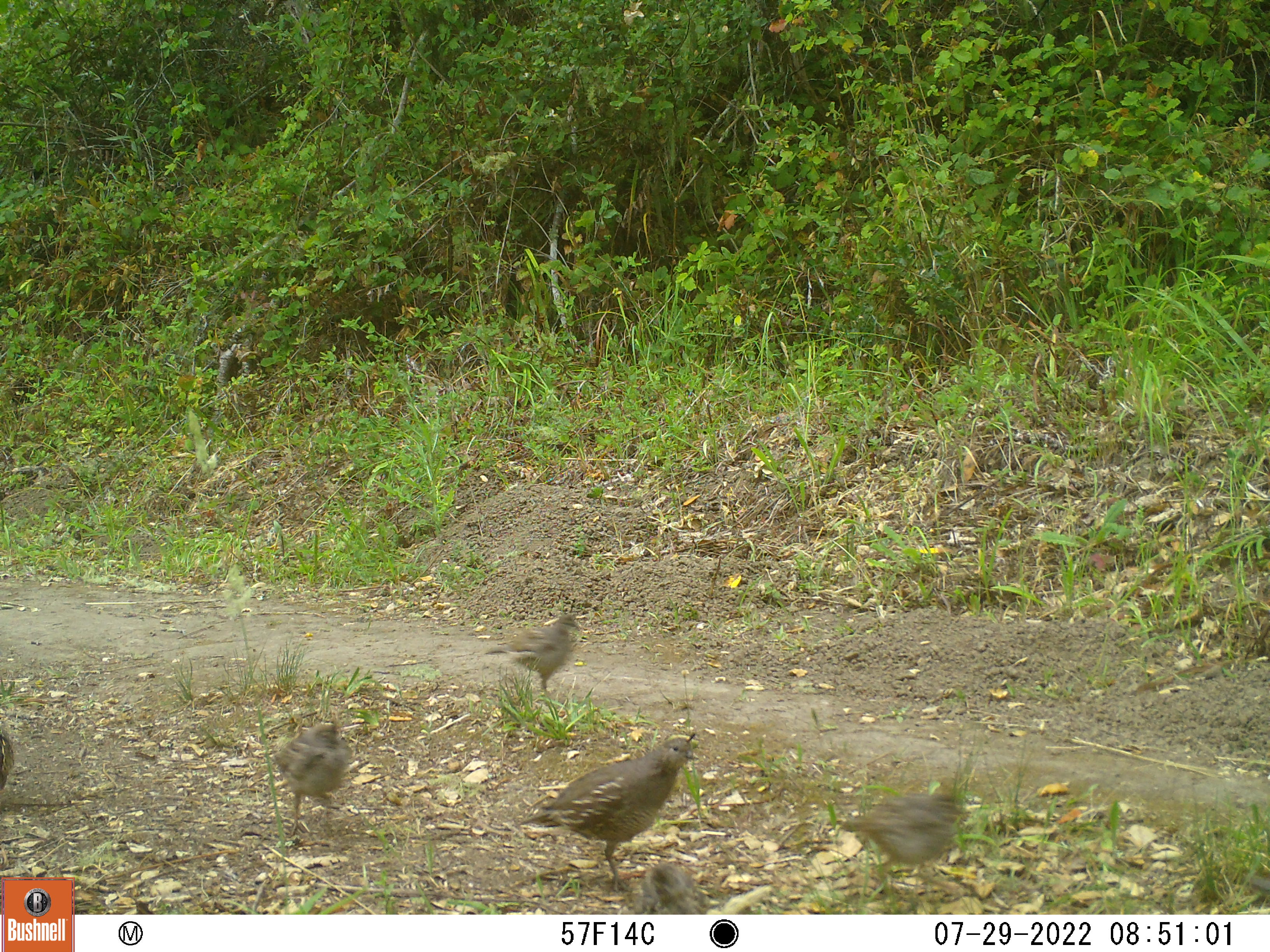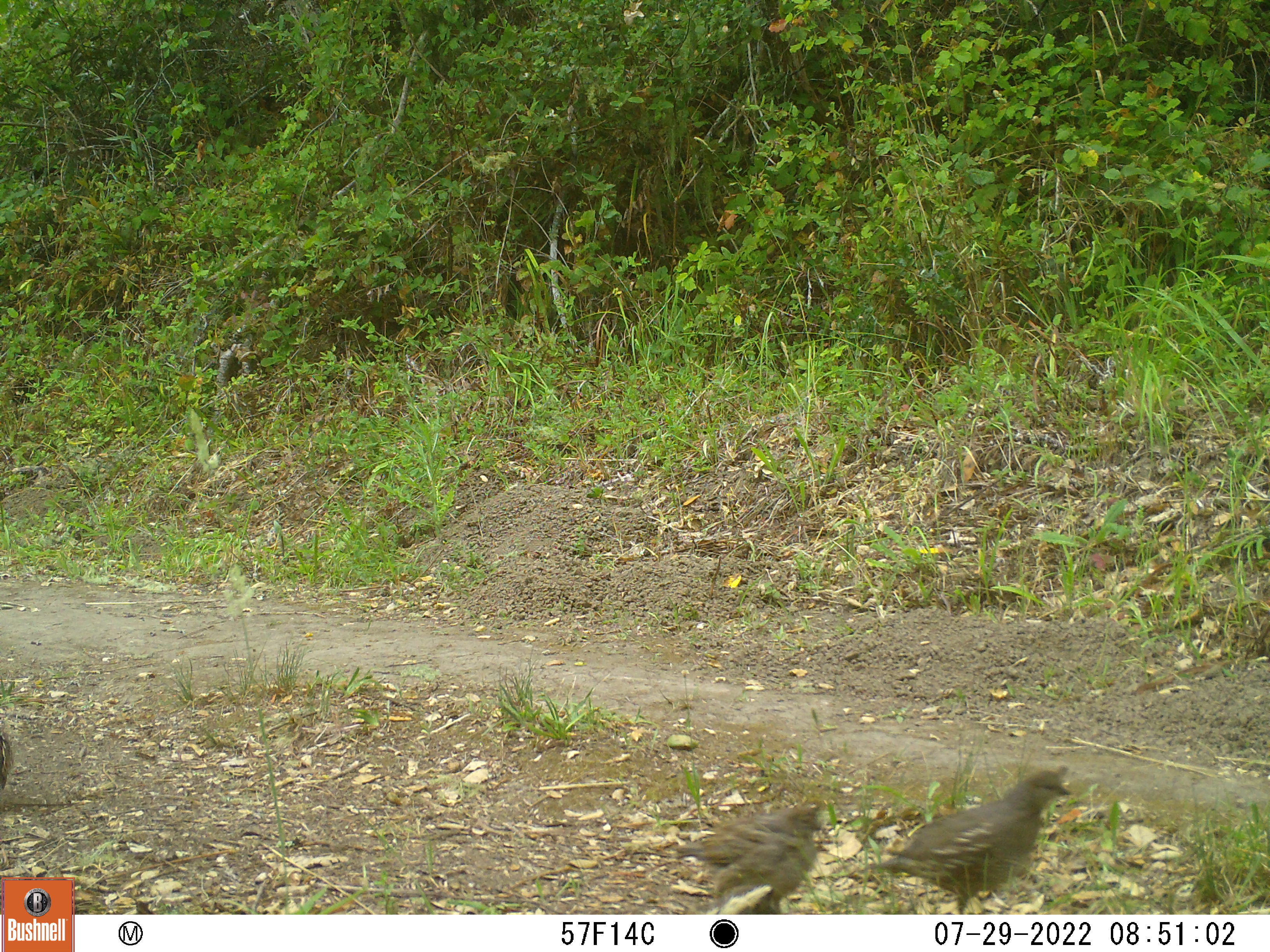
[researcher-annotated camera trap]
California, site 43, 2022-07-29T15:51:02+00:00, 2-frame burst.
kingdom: Animalia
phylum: Chordata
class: Aves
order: Galliformes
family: Odontophoridae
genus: Callipepla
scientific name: Callipepla californica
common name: california quail